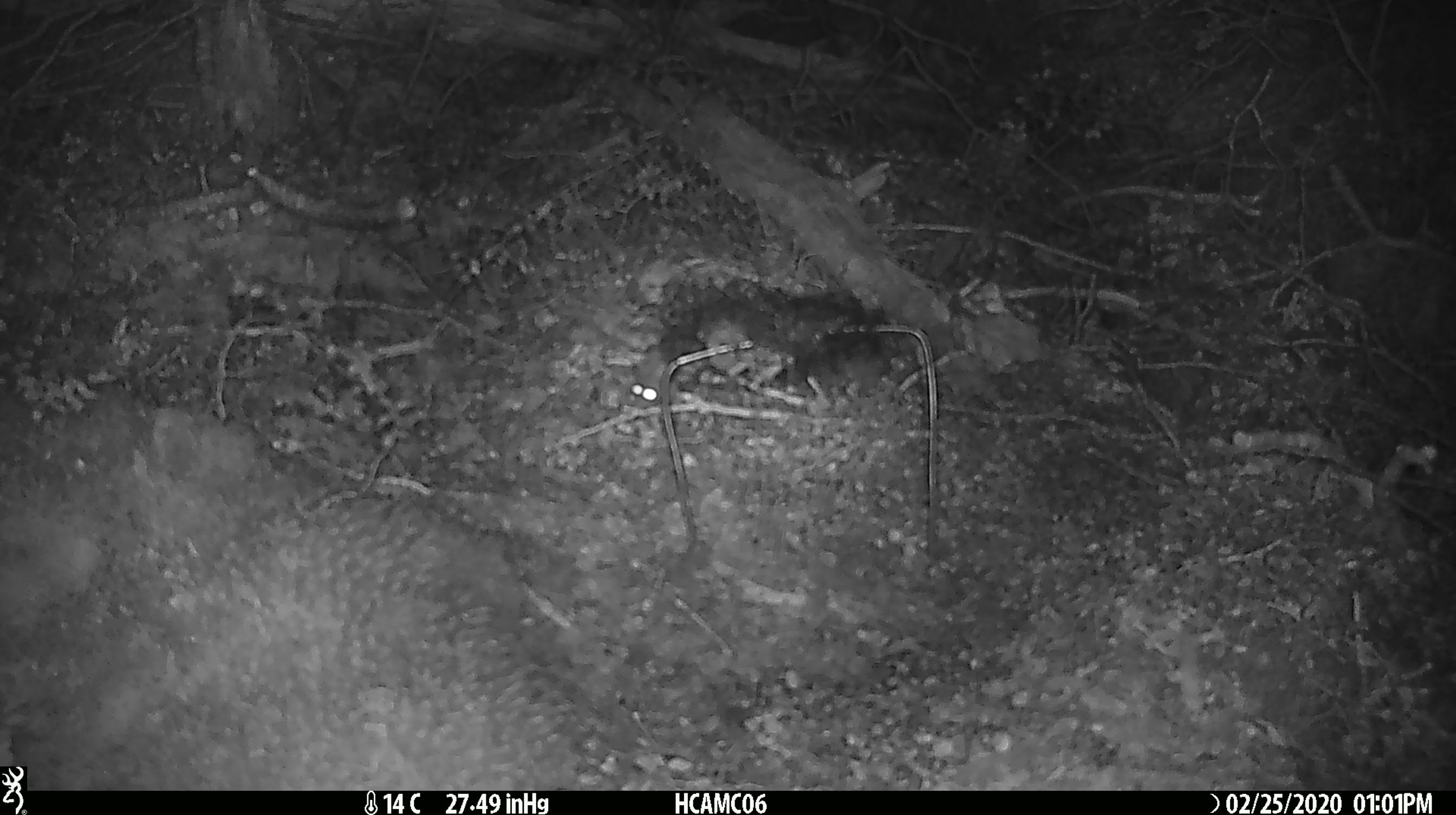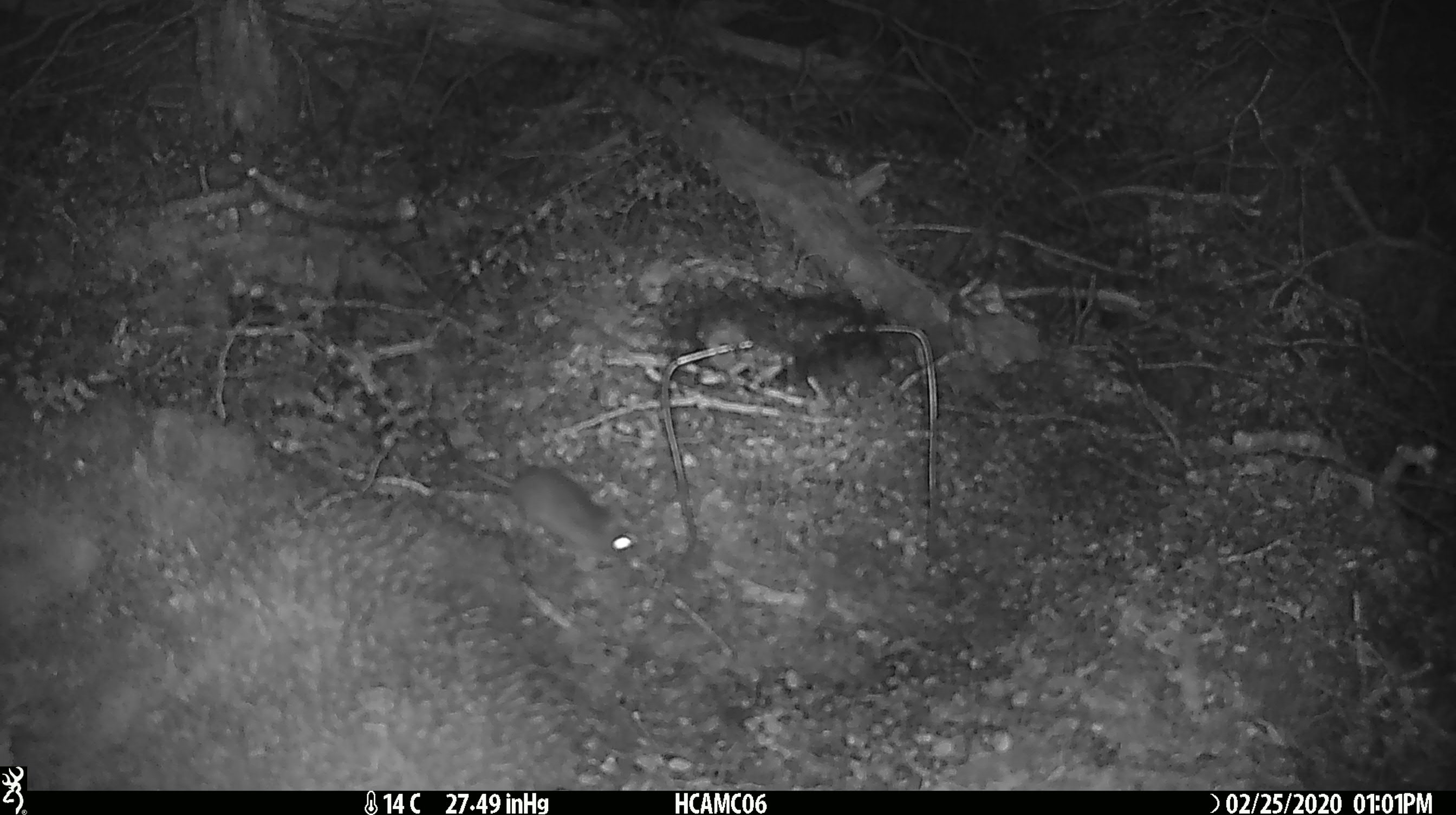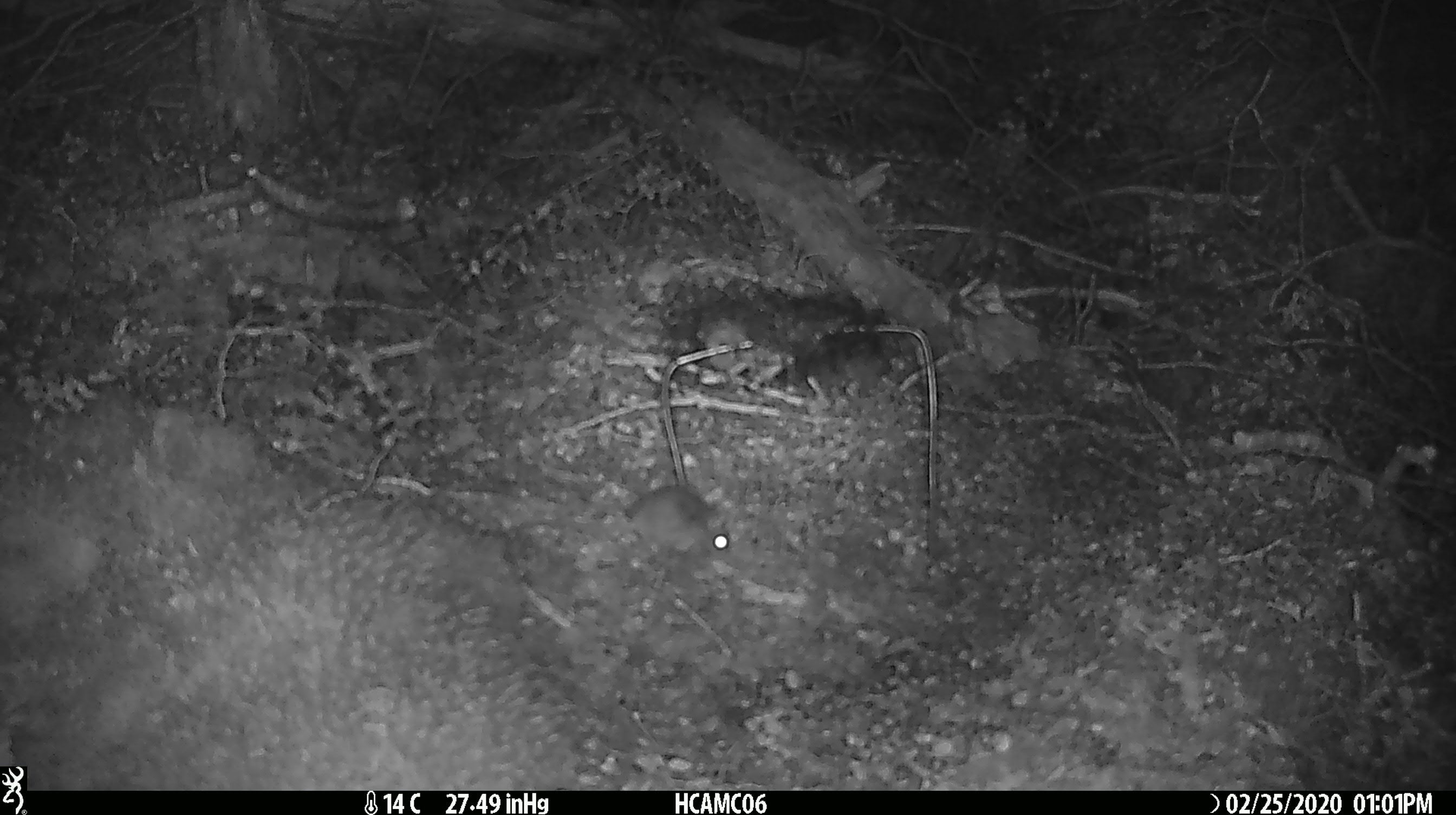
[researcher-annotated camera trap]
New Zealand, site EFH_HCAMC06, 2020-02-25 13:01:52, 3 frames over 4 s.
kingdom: Animalia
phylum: Chordata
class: Mammalia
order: Rodentia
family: Muridae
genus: Mus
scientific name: Mus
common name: mouse